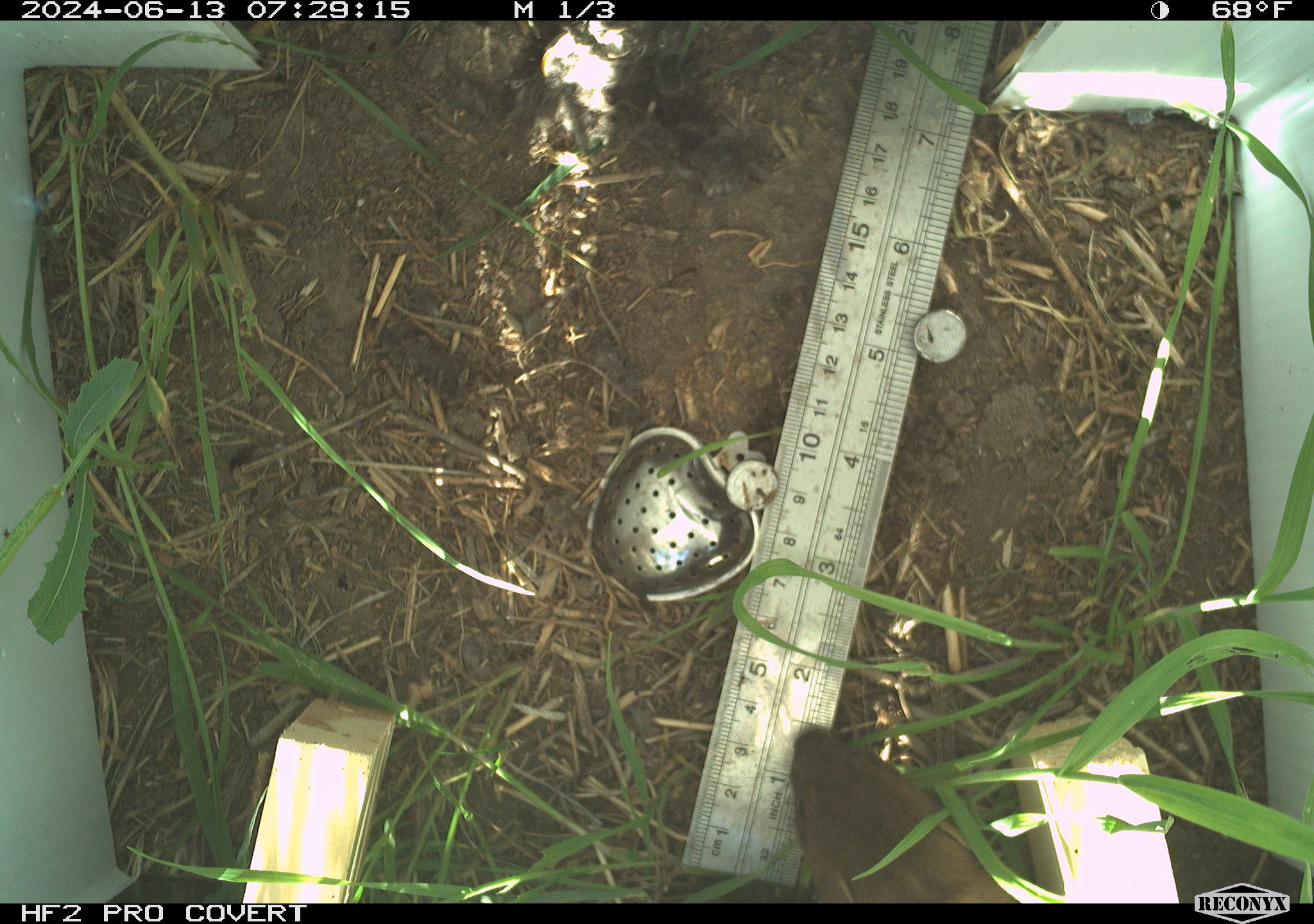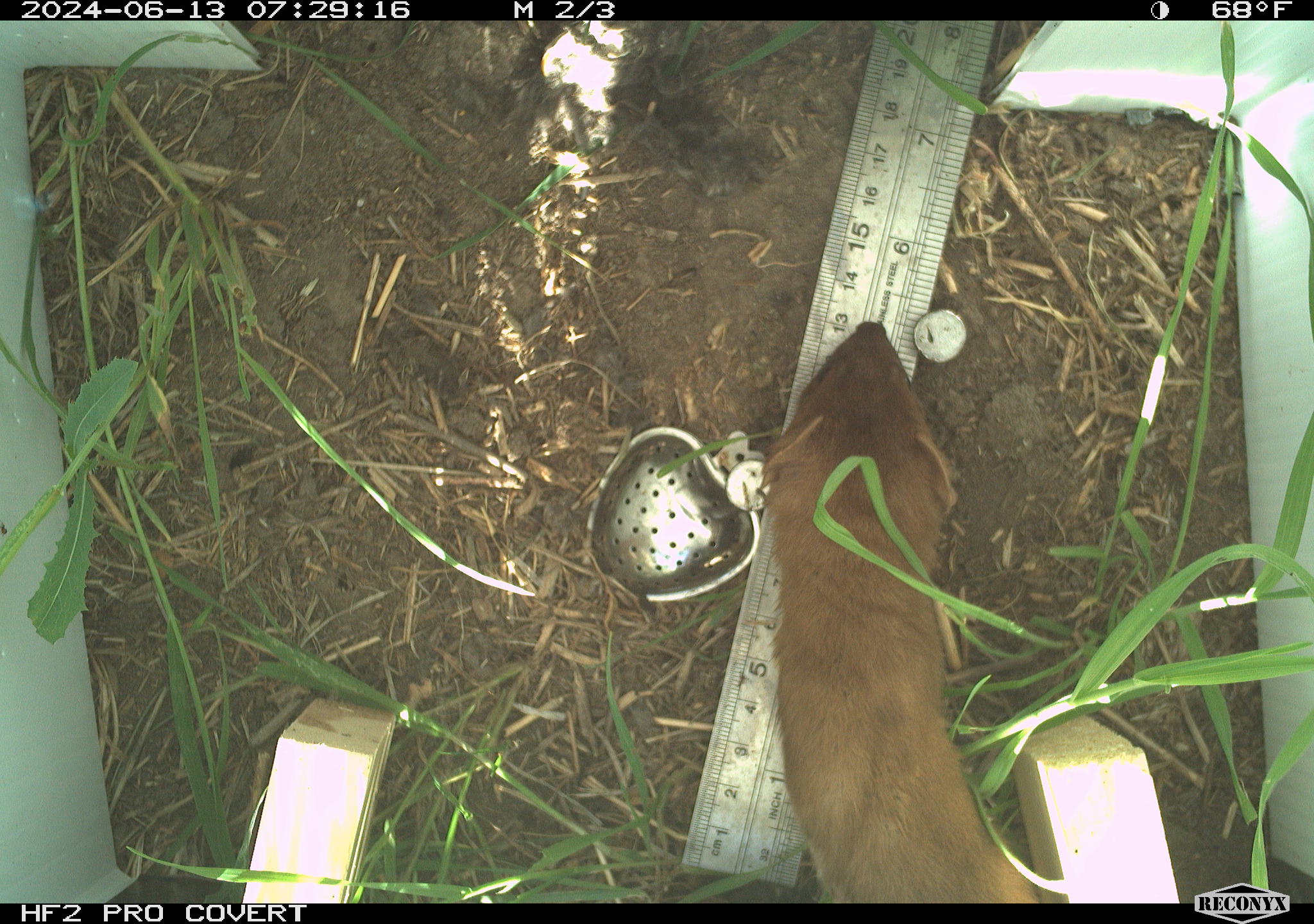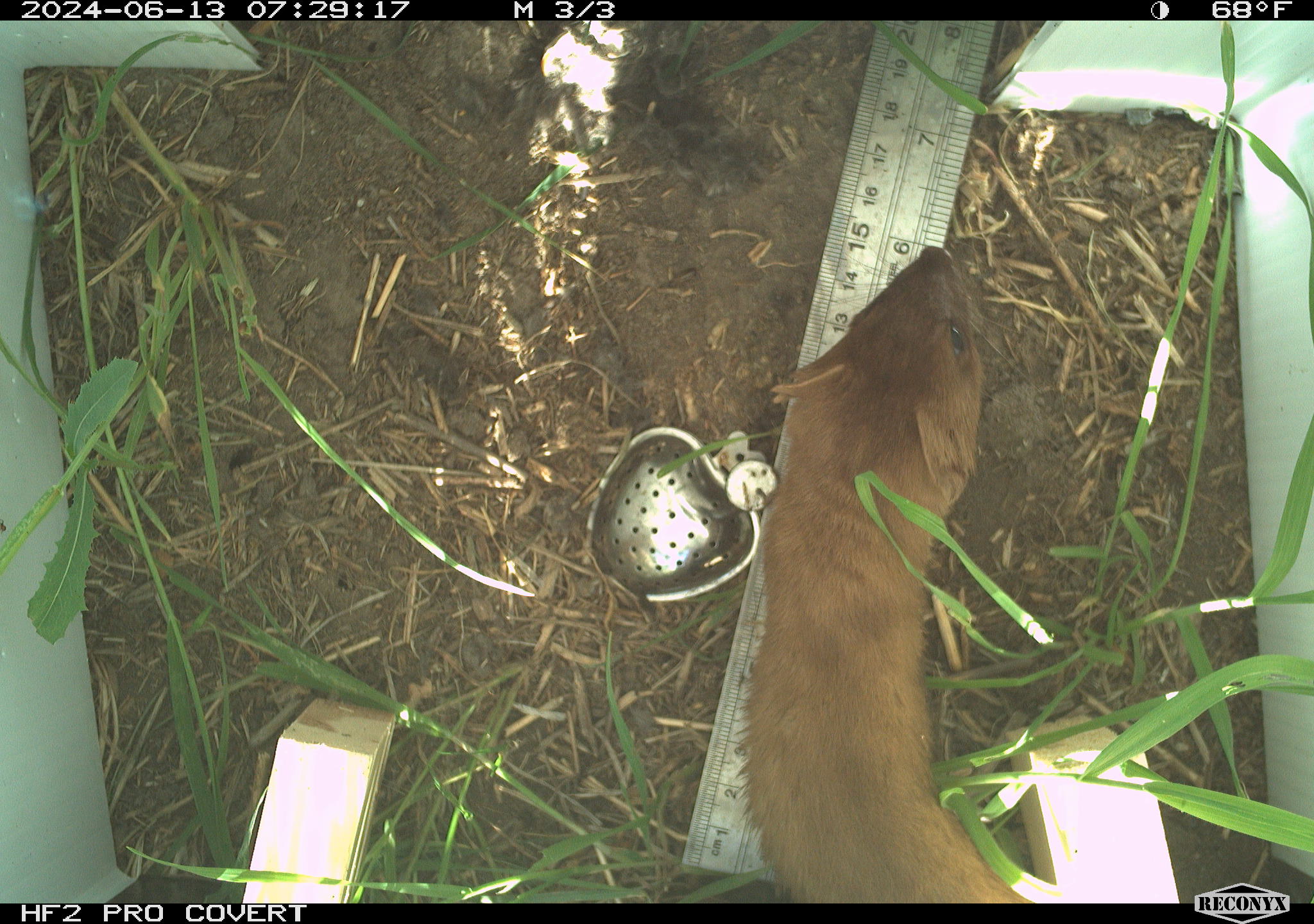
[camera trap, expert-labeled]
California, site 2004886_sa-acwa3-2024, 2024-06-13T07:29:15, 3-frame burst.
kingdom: Animalia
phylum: Chordata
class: Mammalia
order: Carnivora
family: Mustelidae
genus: Neogale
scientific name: Neogale frenata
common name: long-tailed weasel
Long-tailed weasel (Neogale frenata).